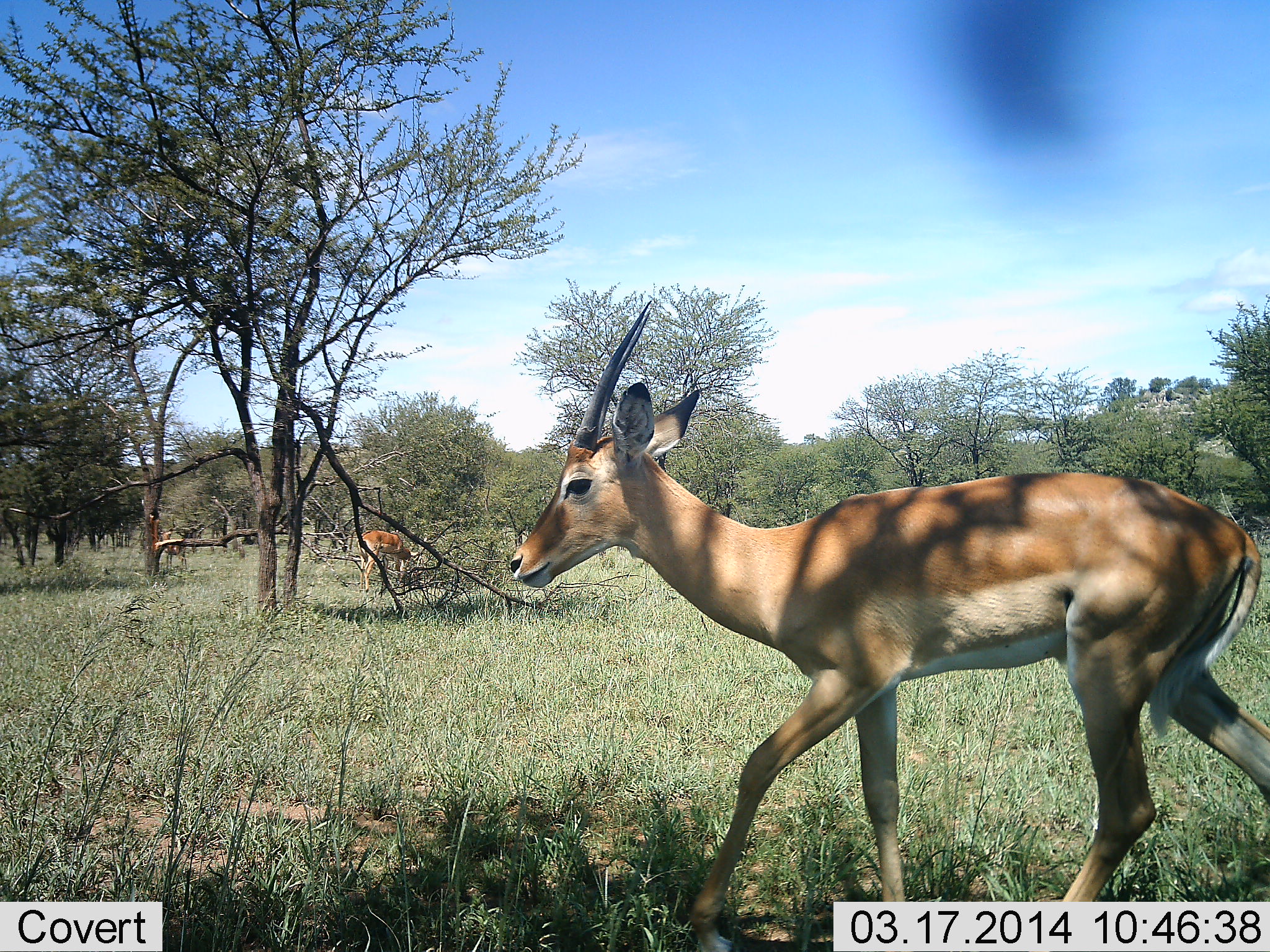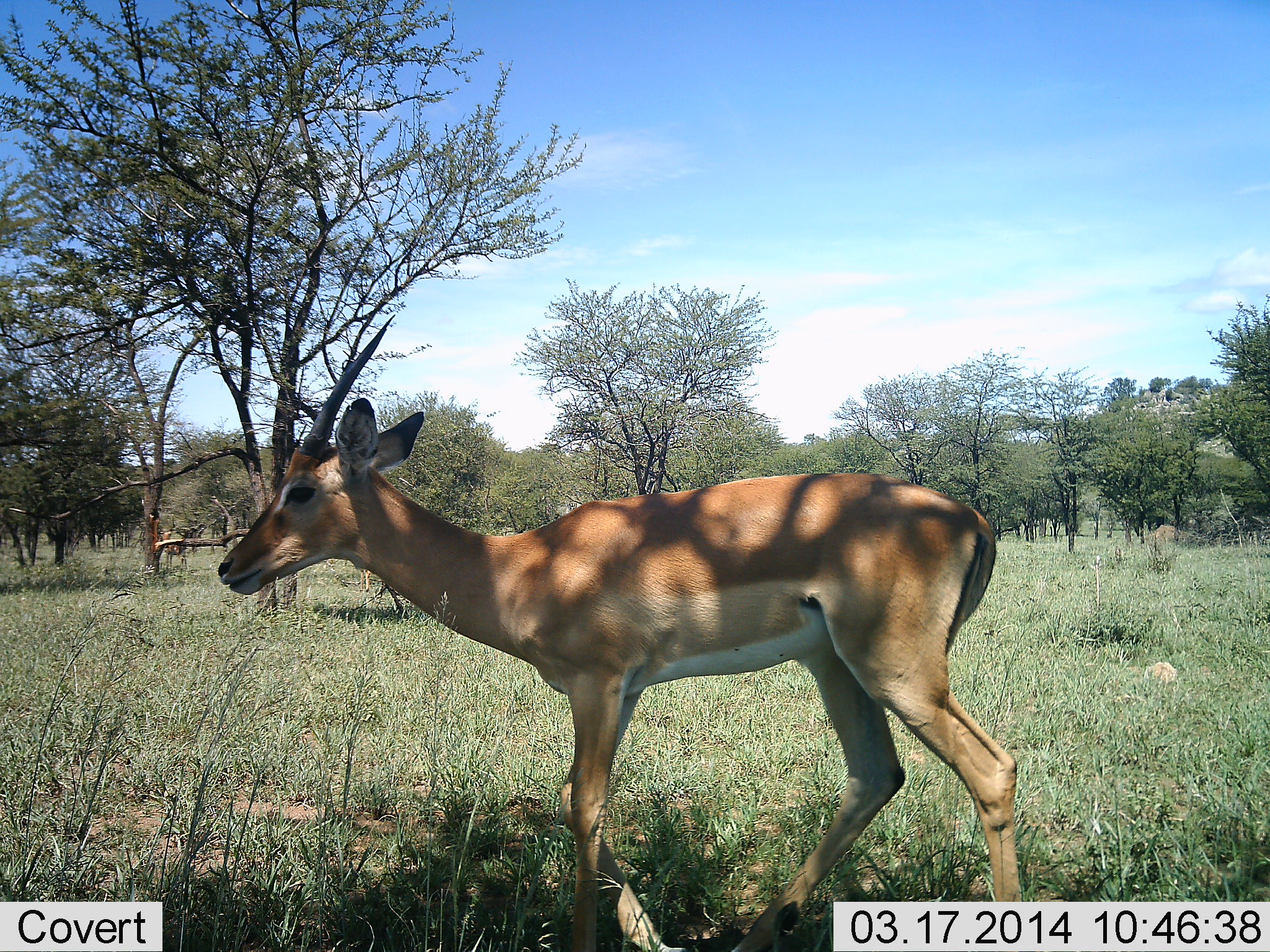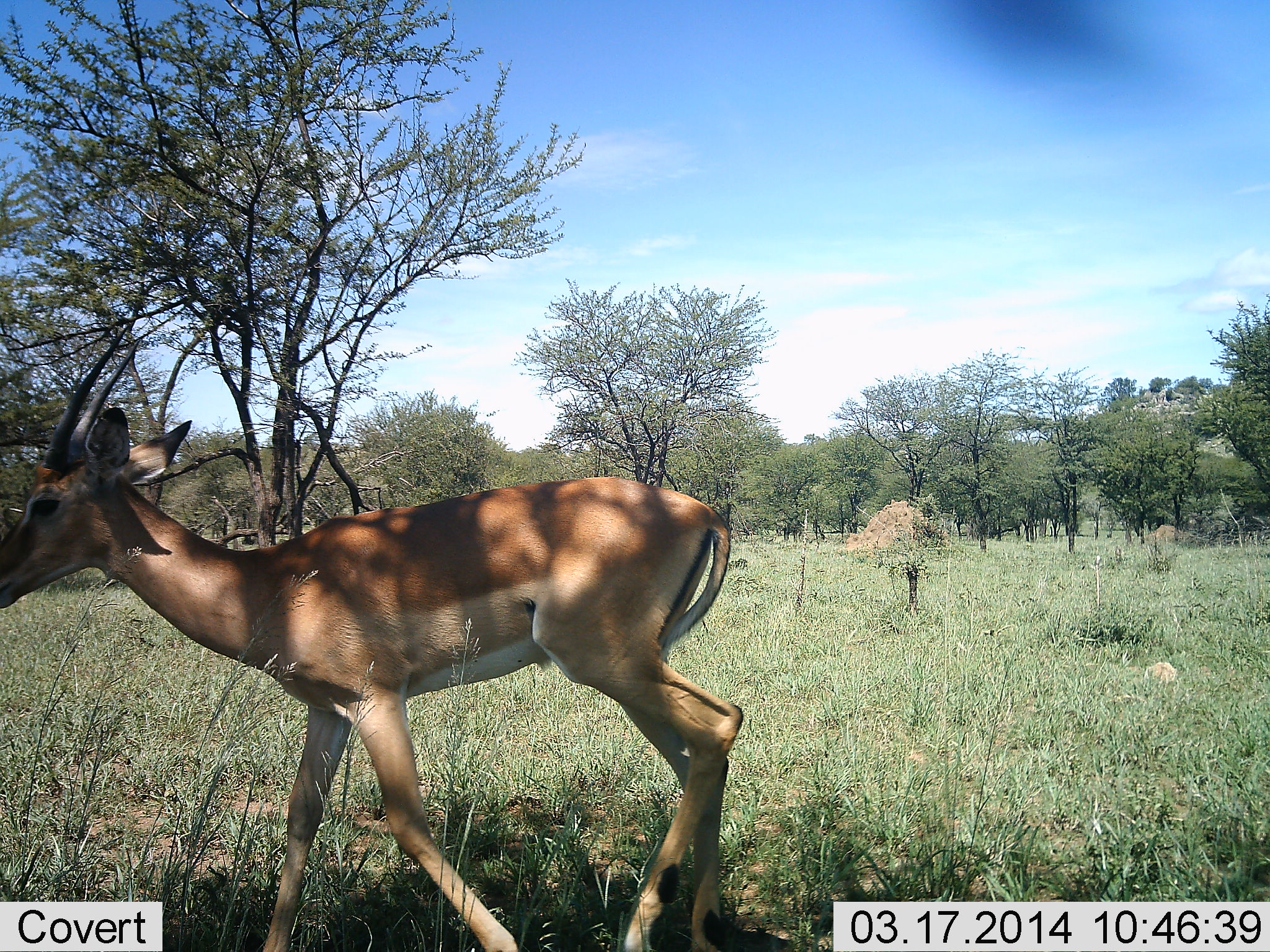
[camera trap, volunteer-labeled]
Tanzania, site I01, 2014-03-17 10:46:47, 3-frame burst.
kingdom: Animalia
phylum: Chordata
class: Mammalia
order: Artiodactyla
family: Bovidae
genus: Nanger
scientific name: Nanger granti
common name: grant's gazelle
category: gazellegrants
Gazellegrants (grant's gazelle) (Nanger granti), count 1. Behavior (volunteer vote fractions): standing 60%, resting 0%, moving 50%, interacting 0%. Young present (vote fraction): 0%. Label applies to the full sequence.